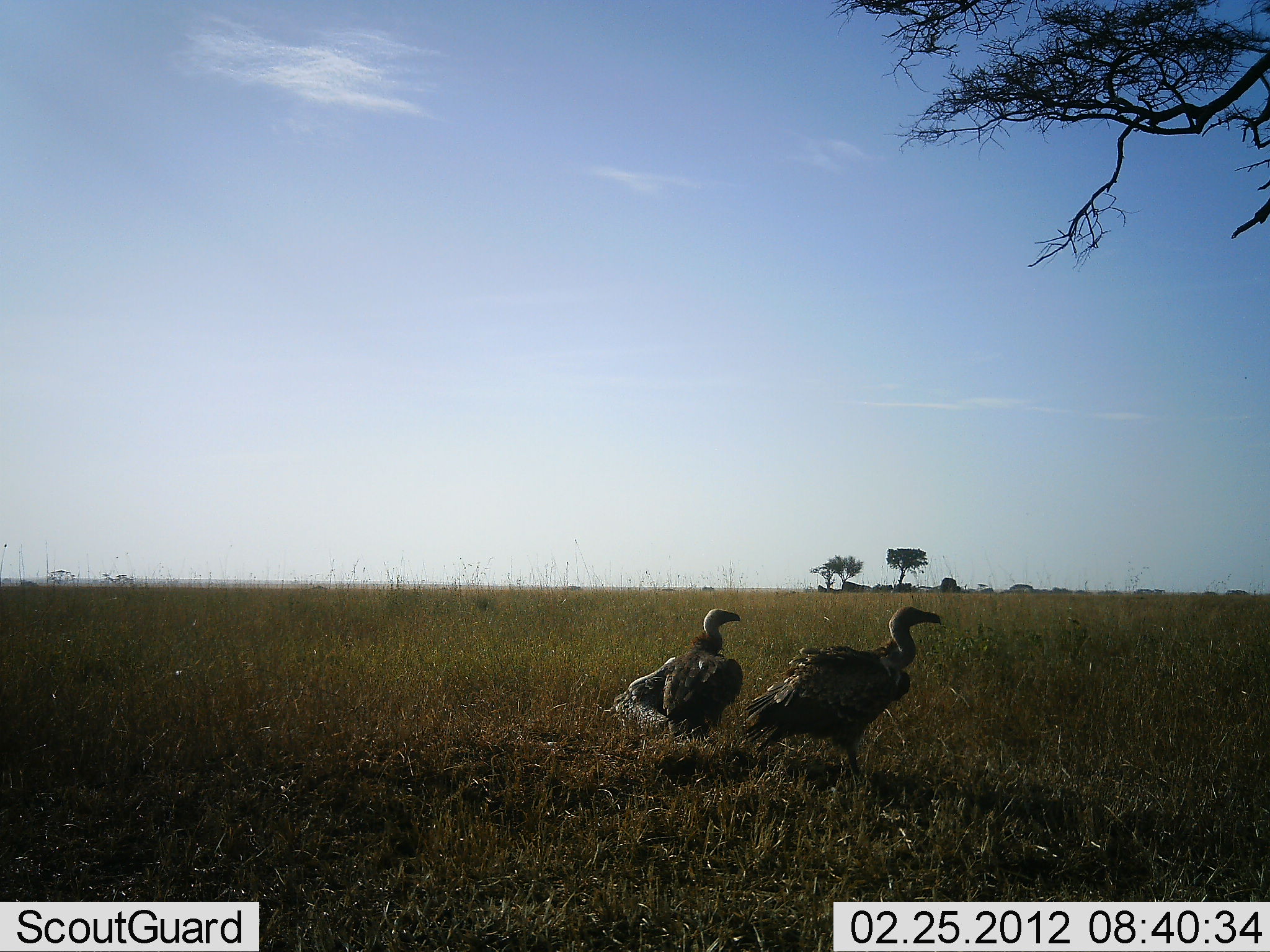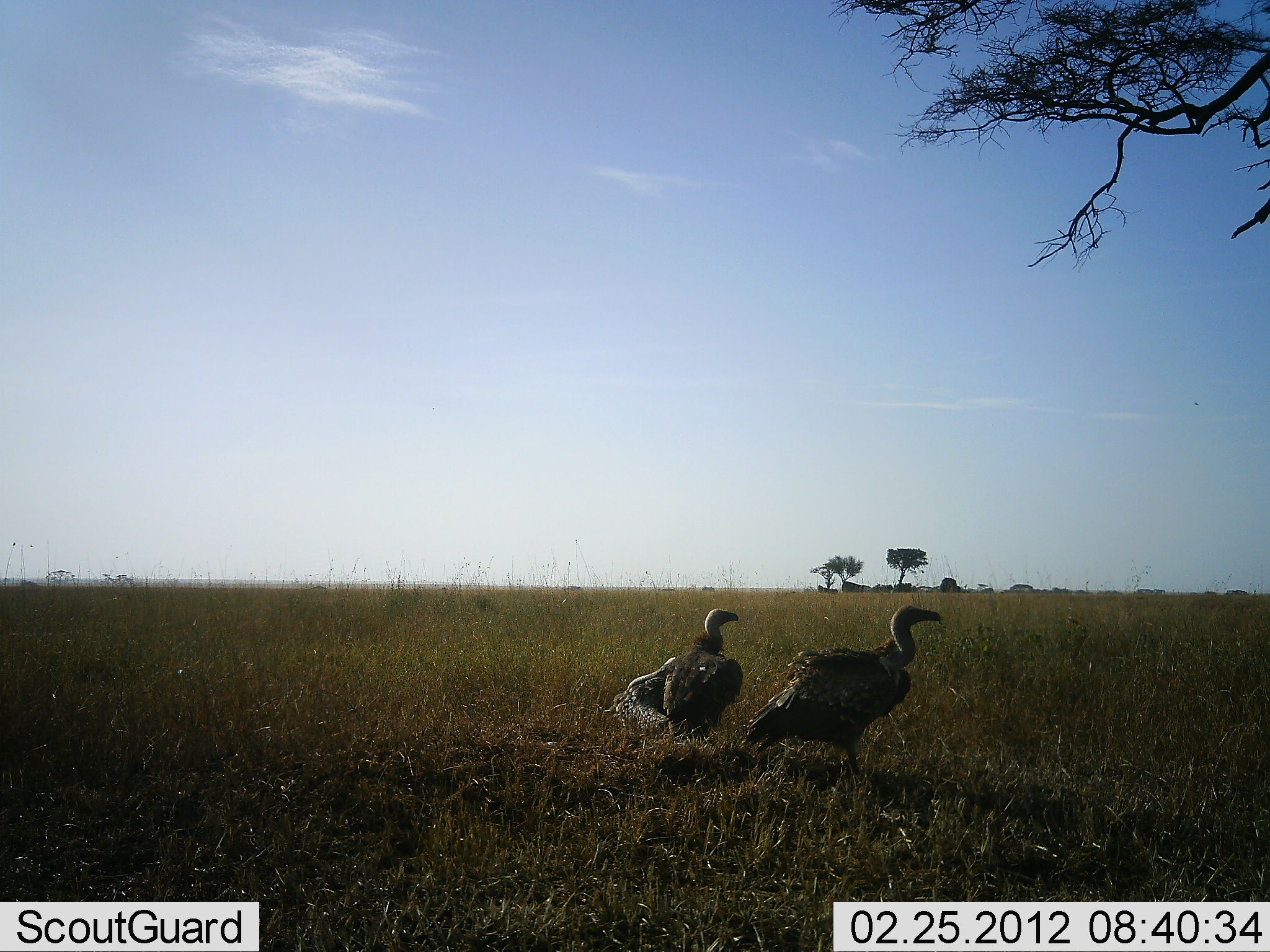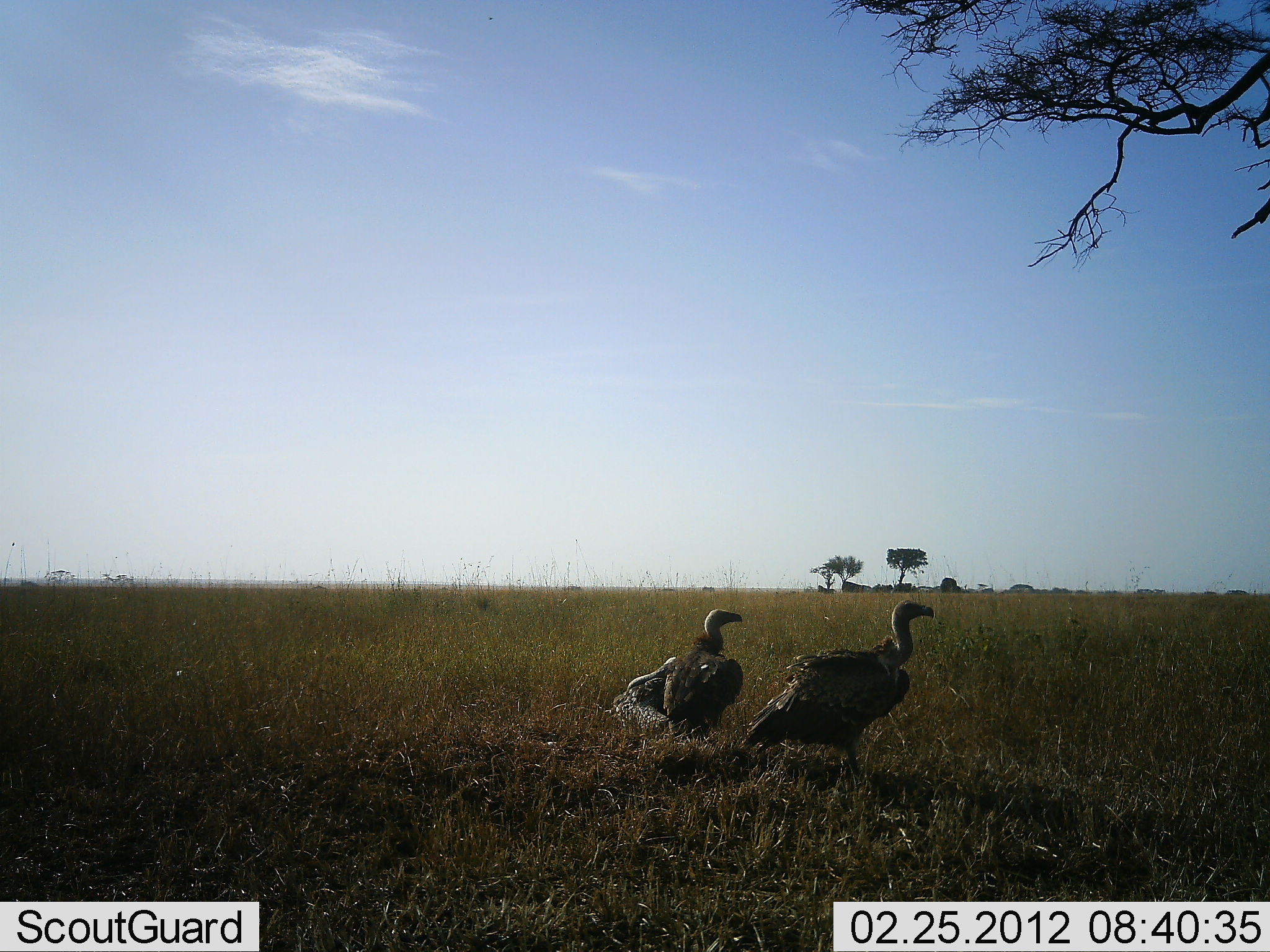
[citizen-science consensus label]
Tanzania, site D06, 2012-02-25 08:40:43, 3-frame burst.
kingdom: Animalia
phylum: Chordata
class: Aves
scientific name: Aves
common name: bird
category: otherbird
Otherbird (bird) (Aves), count 2. Behavior (volunteer vote fractions): standing 89%, resting 7%, moving 4%, interacting 0%. Young present (vote fraction): 0%. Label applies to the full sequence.